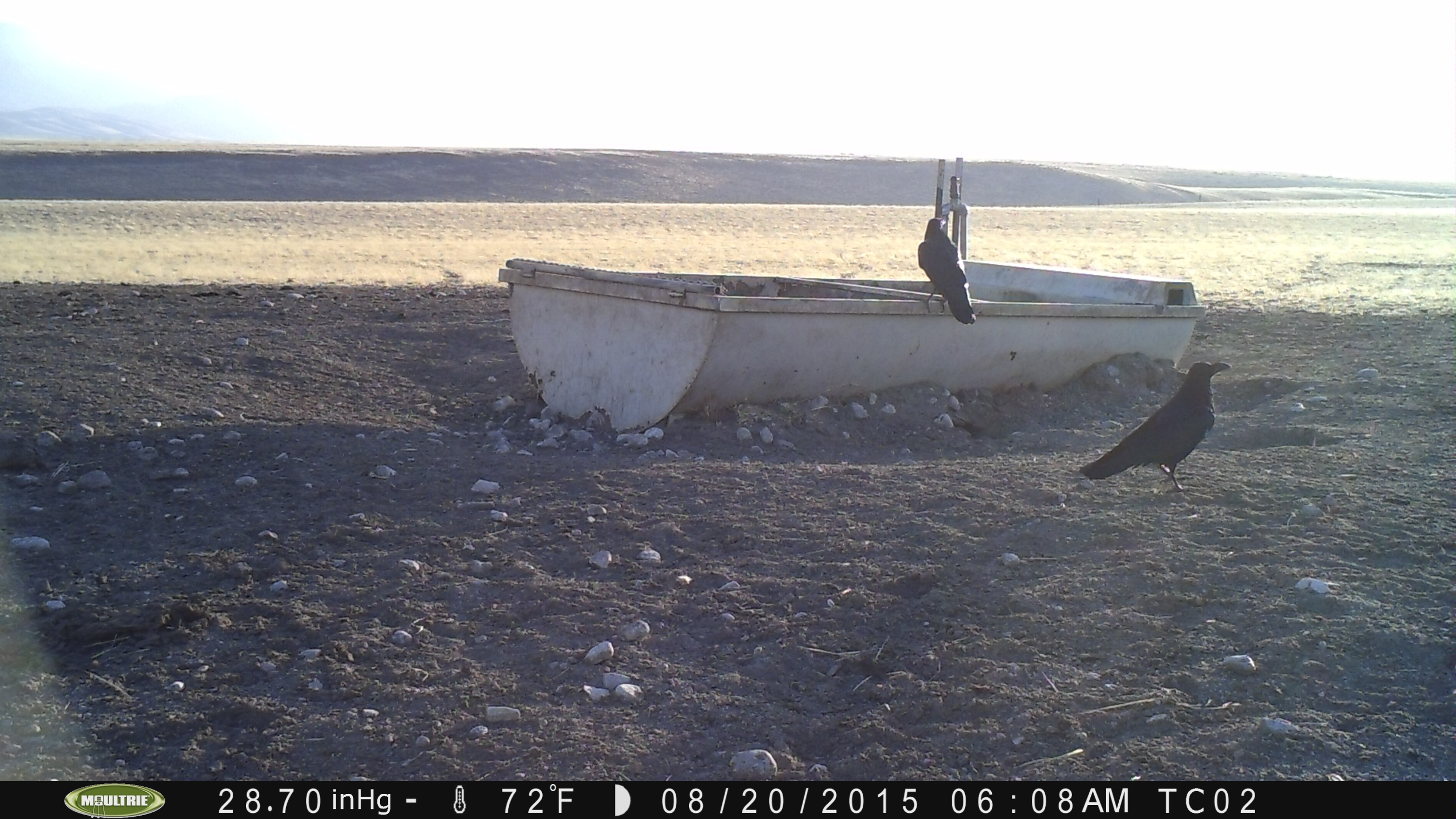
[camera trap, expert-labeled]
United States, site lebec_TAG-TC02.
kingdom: Animalia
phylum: Chordata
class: Aves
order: Passeriformes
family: Corvidae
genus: Corvus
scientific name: Corvus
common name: crows and ravens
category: unidentified corvus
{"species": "unidentified corvus (crows and ravens) (Corvus)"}